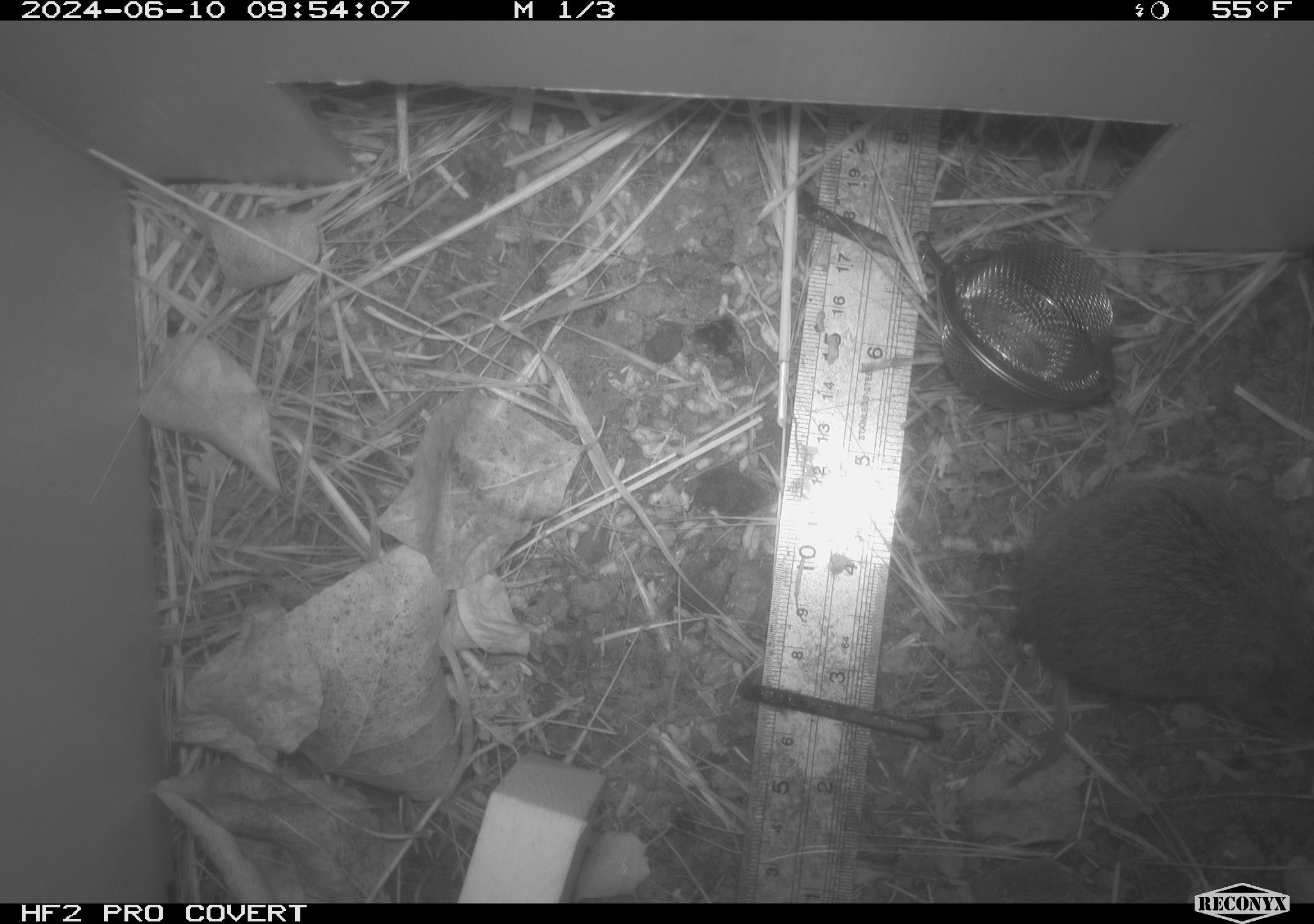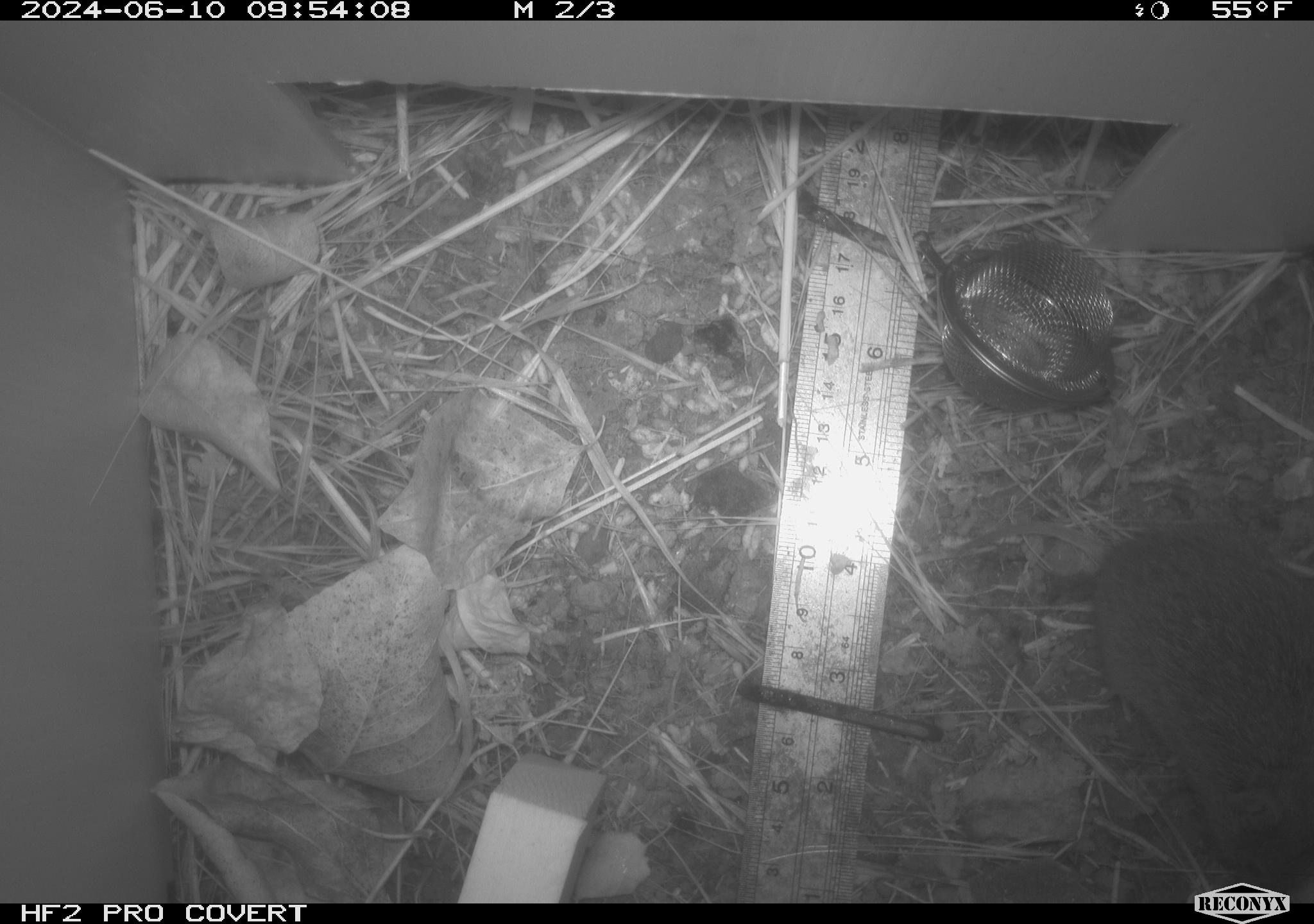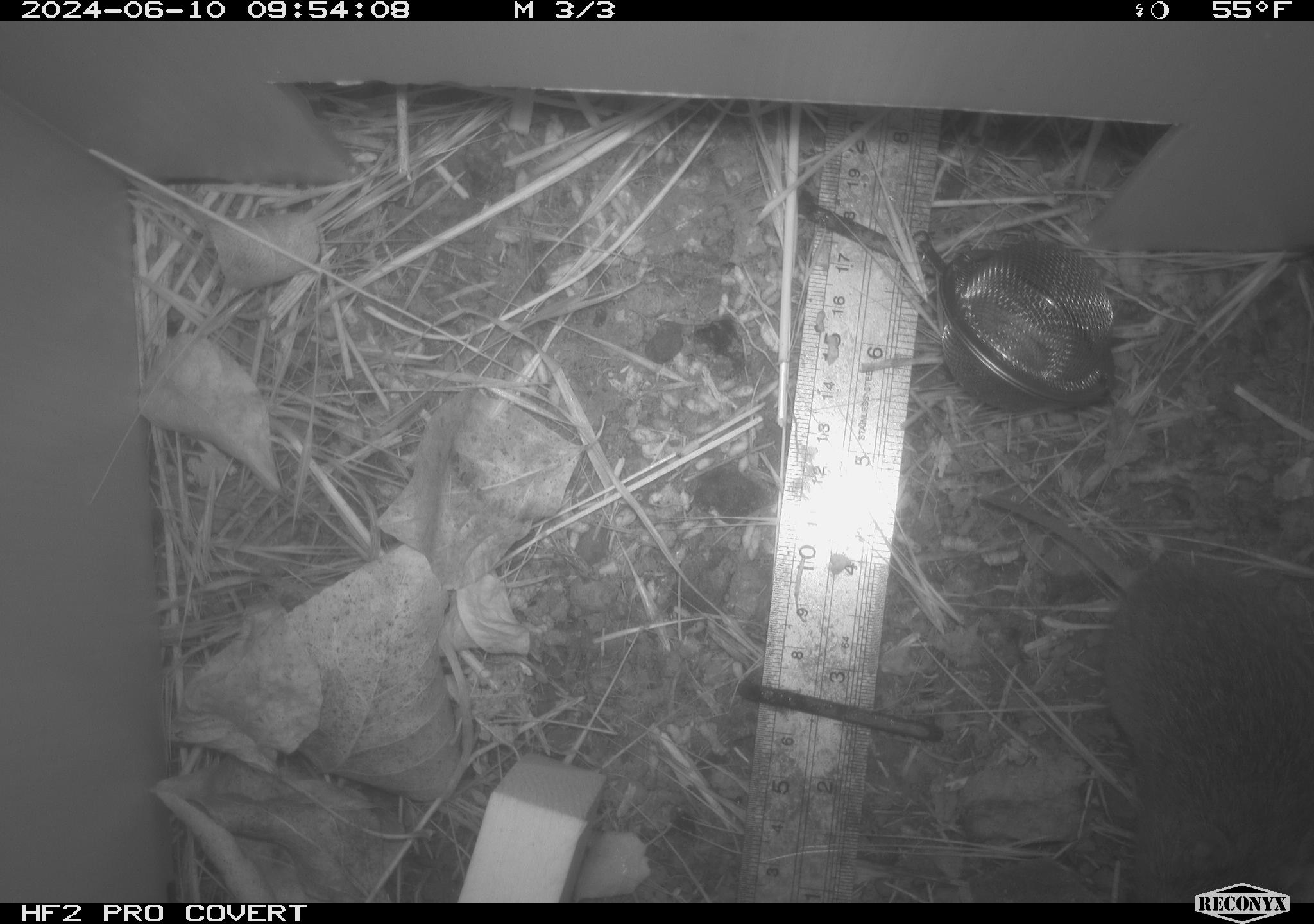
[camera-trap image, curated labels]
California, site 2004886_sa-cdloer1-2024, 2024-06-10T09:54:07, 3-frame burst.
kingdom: Animalia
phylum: Chordata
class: Mammalia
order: Rodentia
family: Cricetidae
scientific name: Arvicolinae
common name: voles, lemmings, and muskrats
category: arvicolinae subfamily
Arvicolinae subfamily (voles, lemmings, and muskrats) (Arvicolinae).